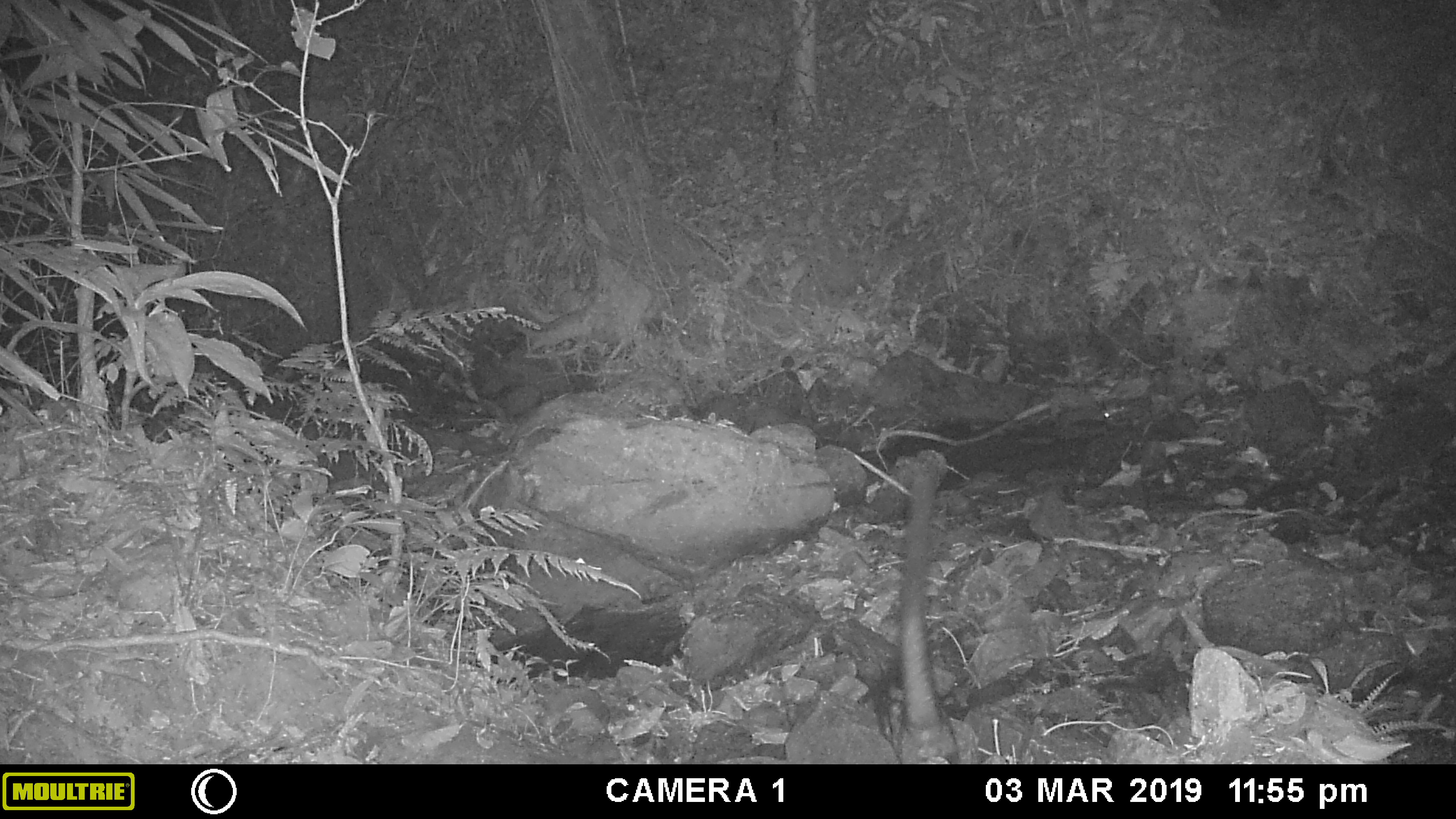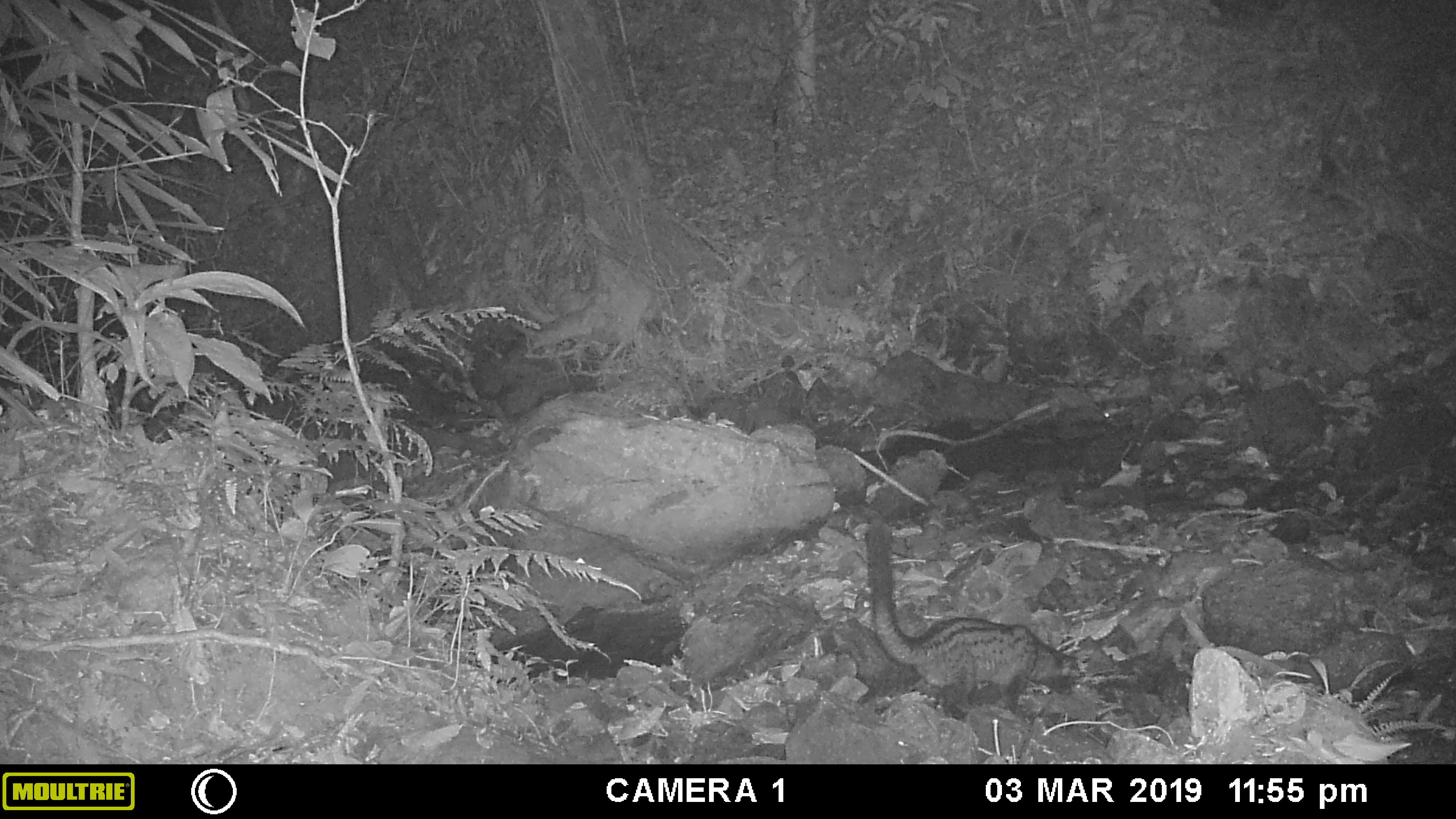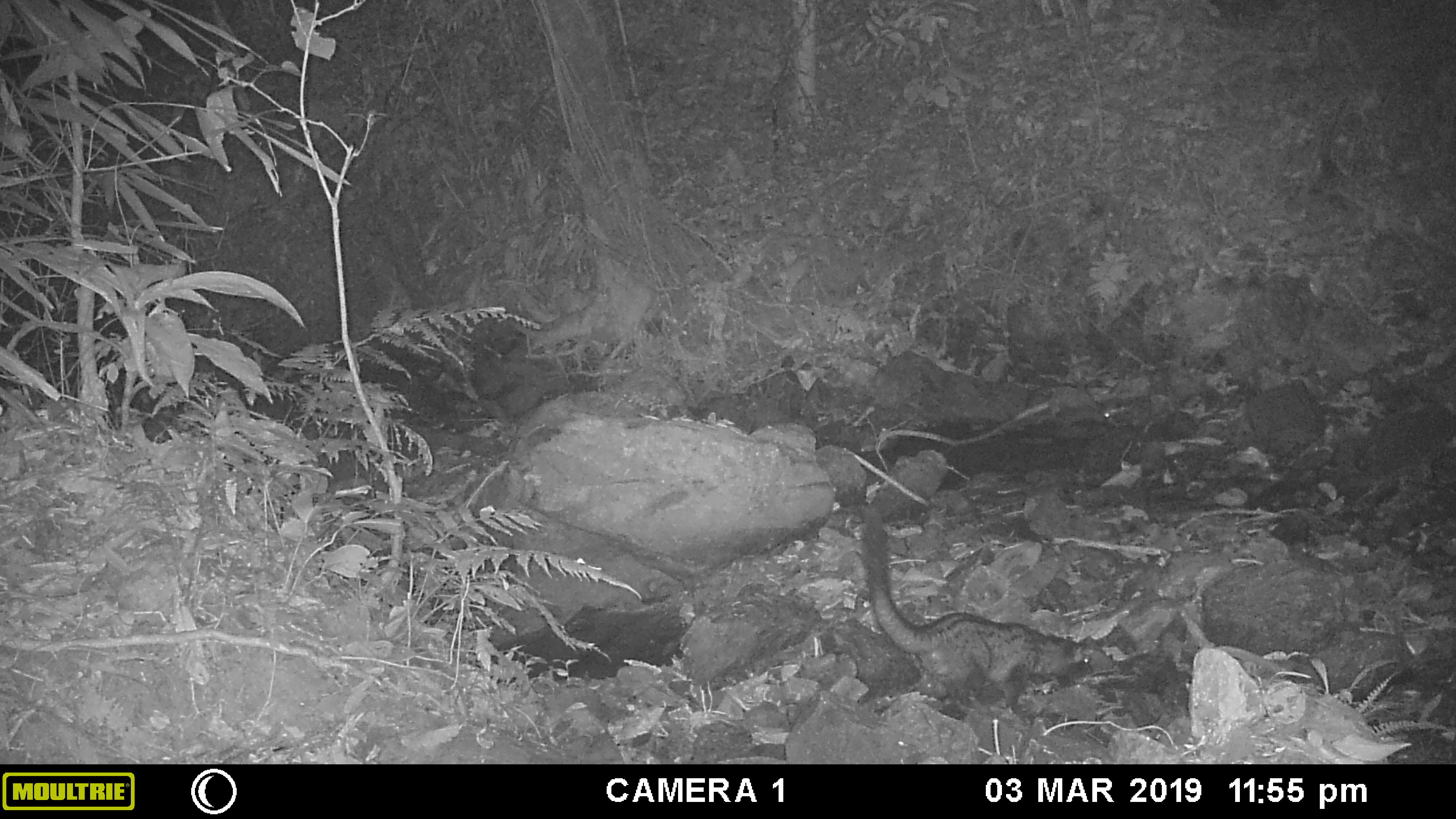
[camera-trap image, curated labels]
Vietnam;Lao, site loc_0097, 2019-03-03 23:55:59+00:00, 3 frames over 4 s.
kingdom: Animalia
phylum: Chordata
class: Mammalia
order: Carnivora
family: Viverridae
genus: Paradoxurus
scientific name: Paradoxurus hermaphroditus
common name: common palm civet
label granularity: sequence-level